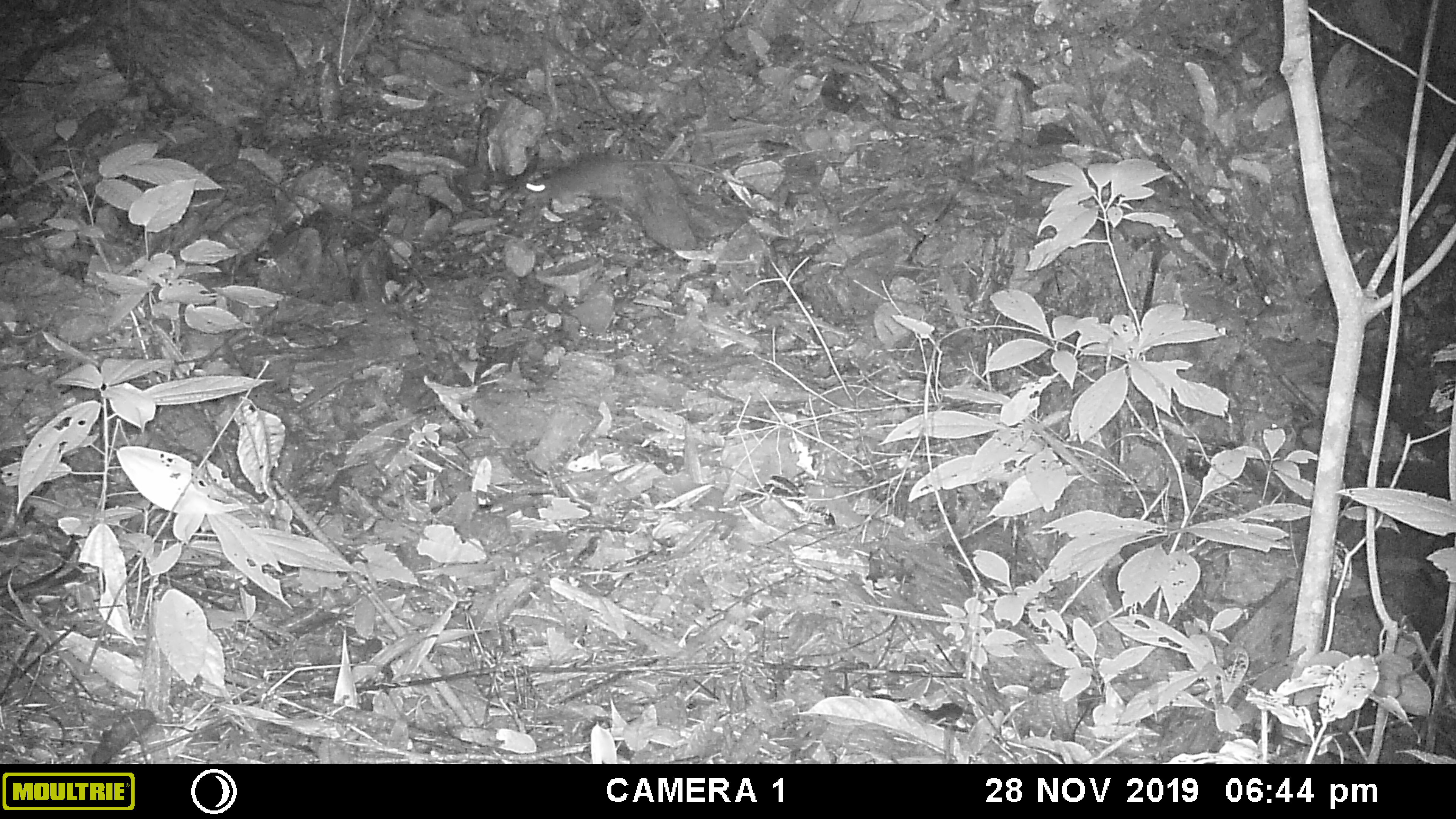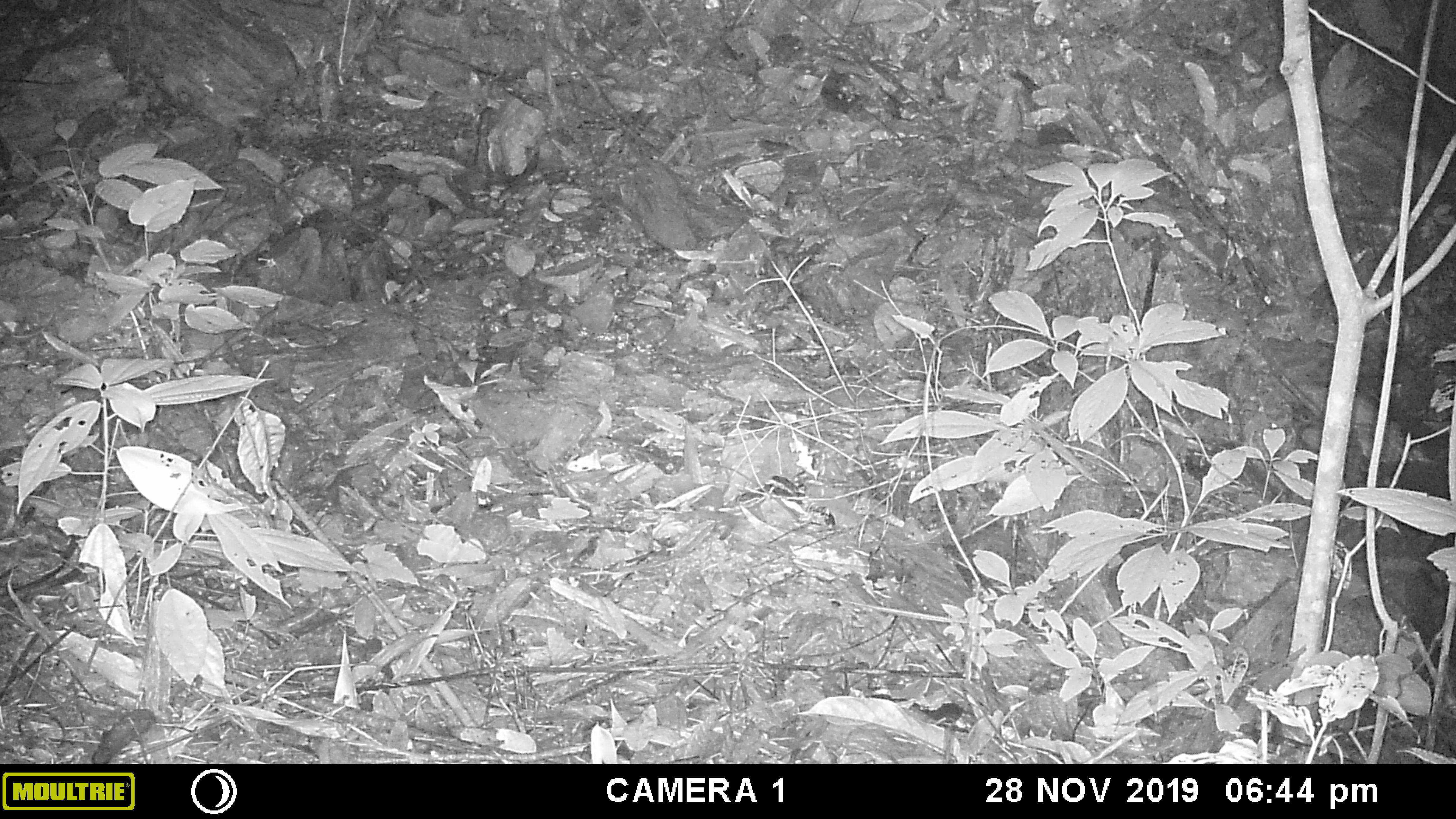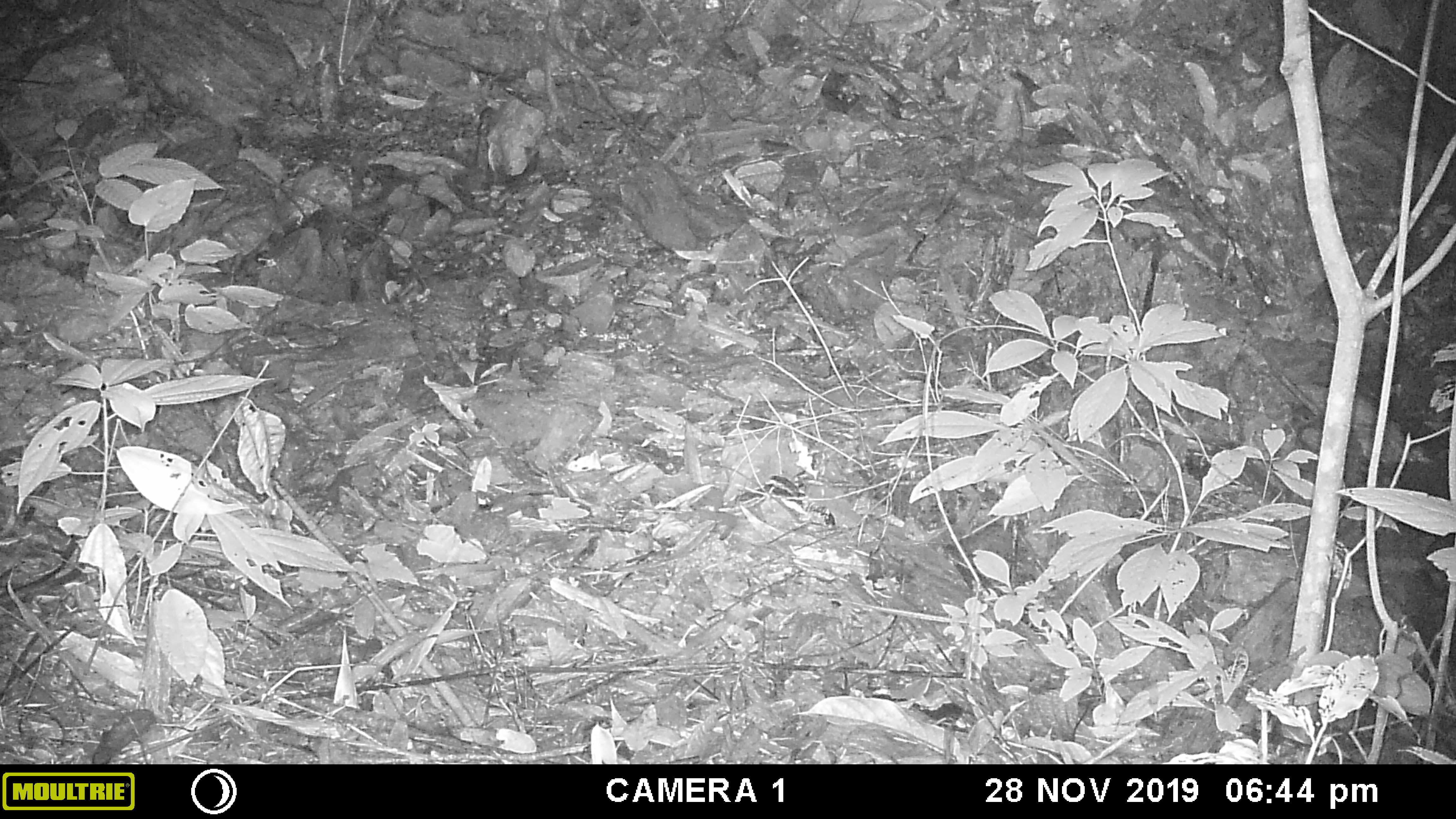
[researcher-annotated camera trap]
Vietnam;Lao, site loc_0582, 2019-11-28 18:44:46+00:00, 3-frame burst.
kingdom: Animalia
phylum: Chordata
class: Mammalia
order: Rodentia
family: Muridae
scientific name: Muridae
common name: old-world mice and rats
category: unidentified murid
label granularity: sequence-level